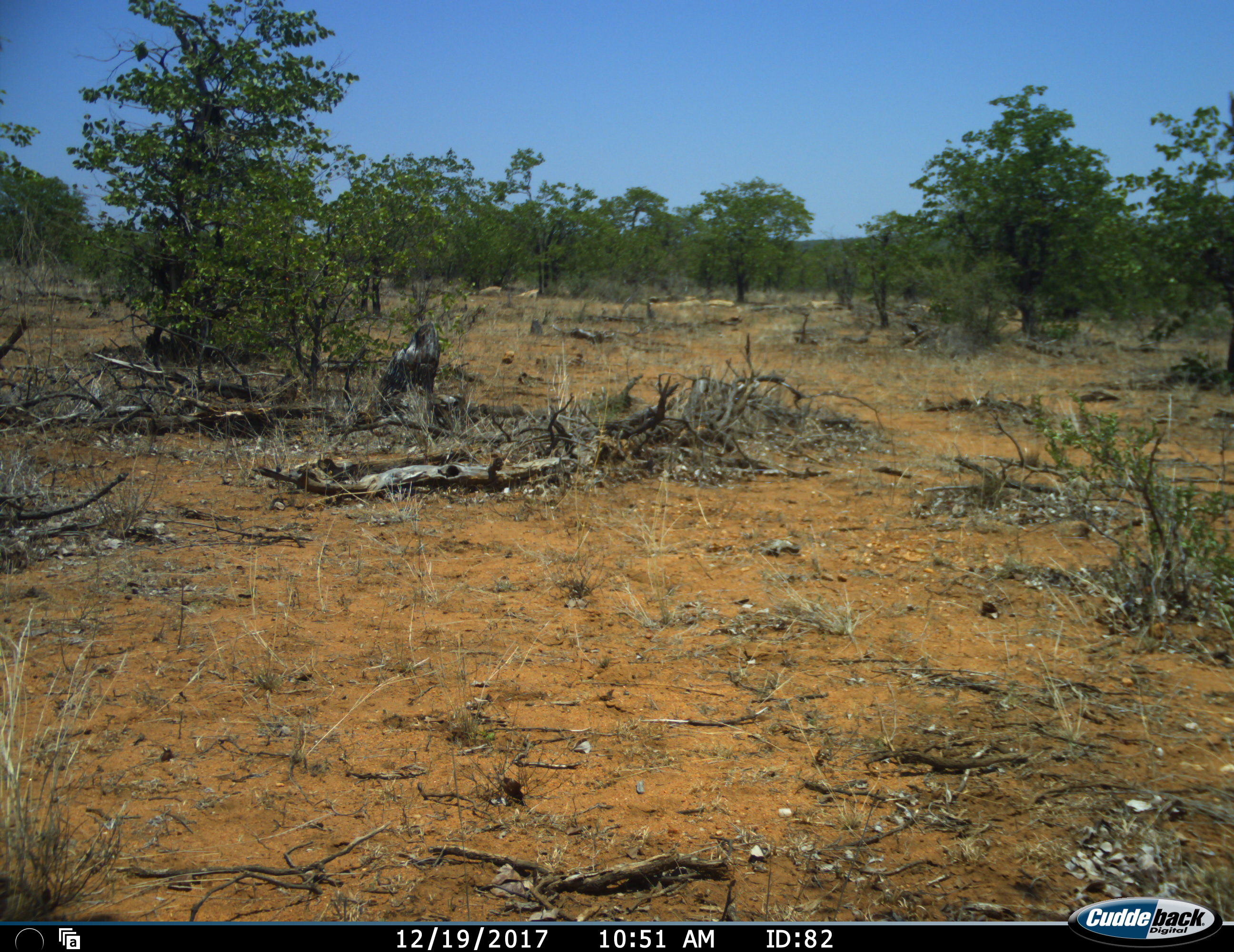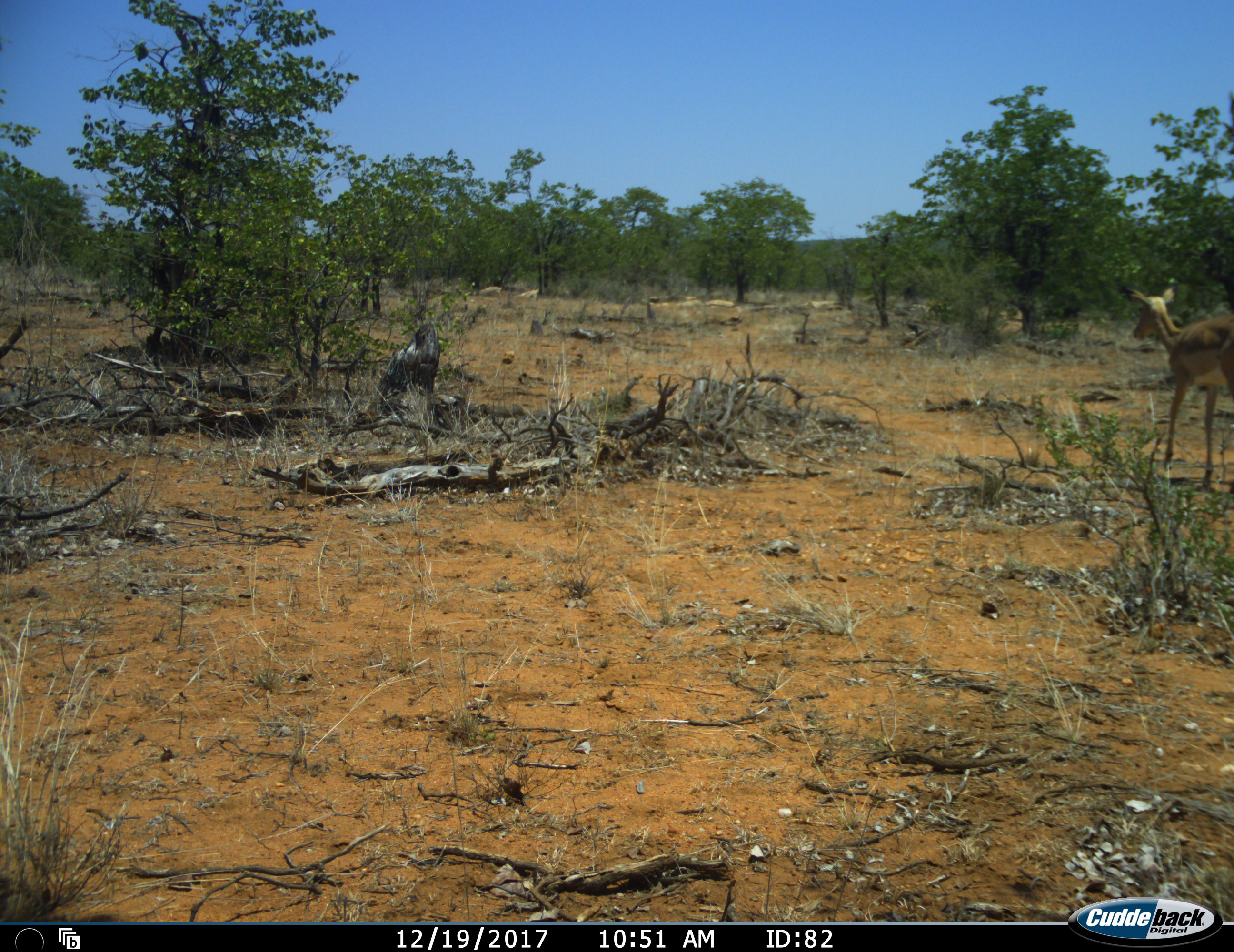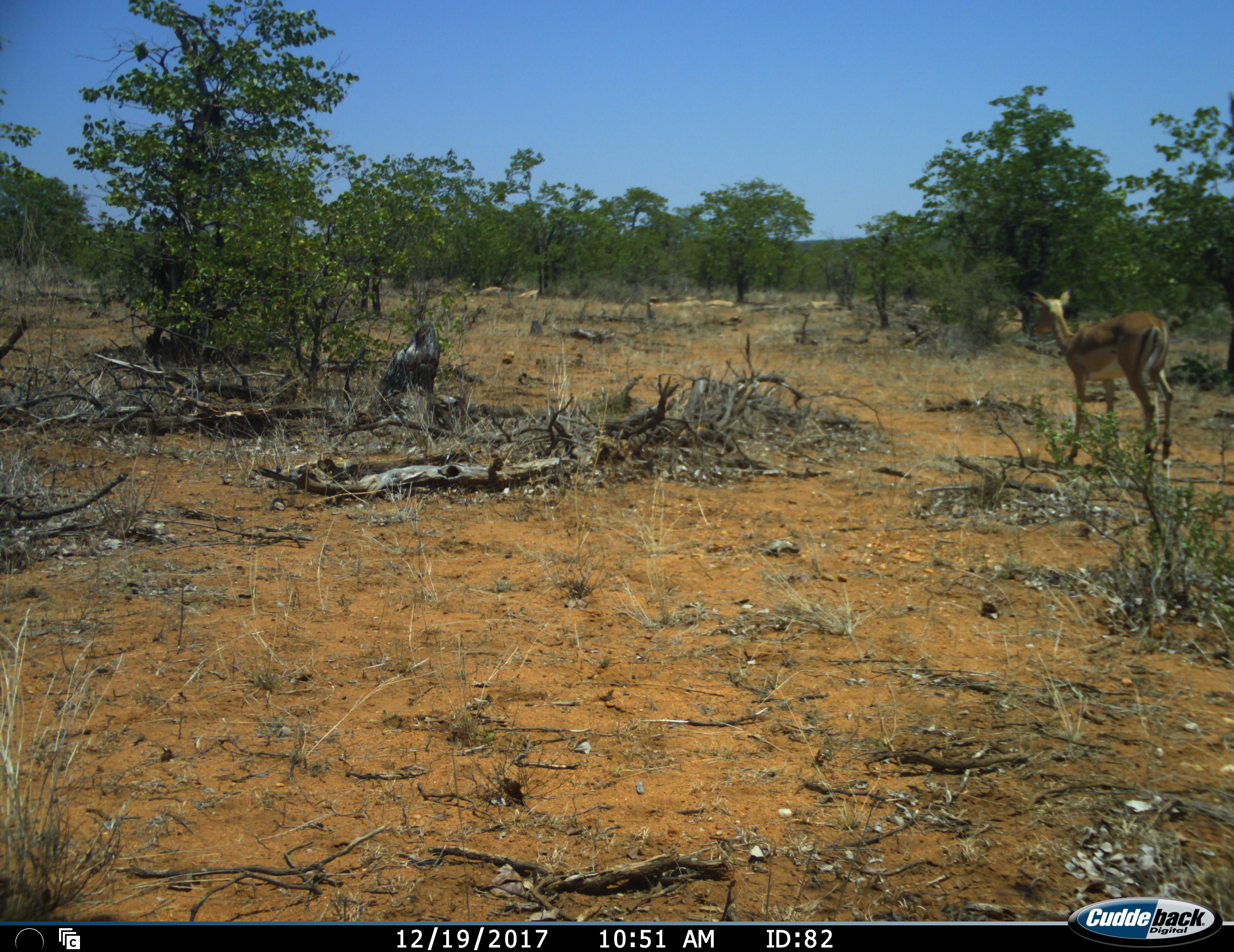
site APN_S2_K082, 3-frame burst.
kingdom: Animalia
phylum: Chordata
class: Mammalia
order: Artiodactyla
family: Bovidae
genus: Aepyceros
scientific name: Aepyceros melampus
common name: impala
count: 1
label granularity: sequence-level